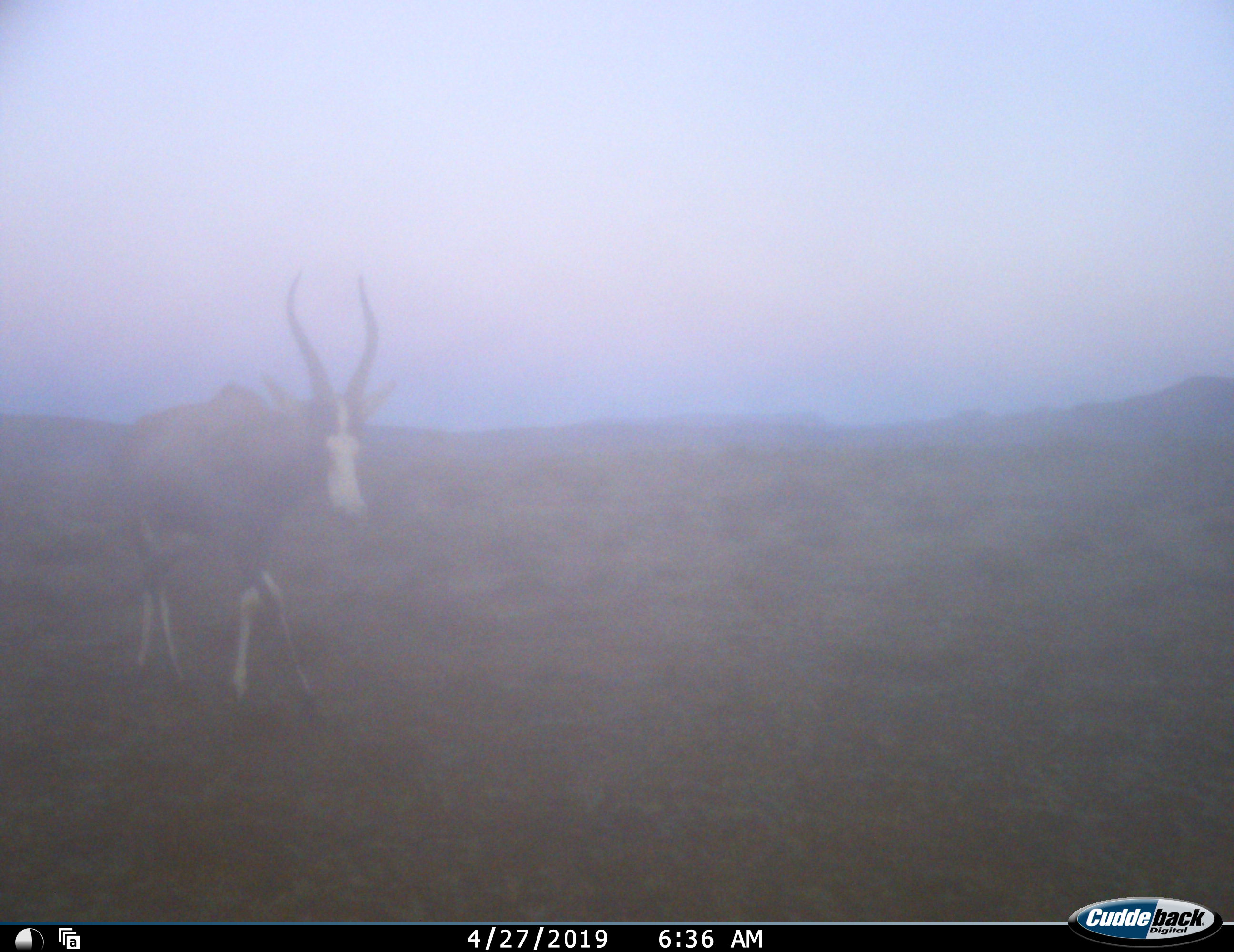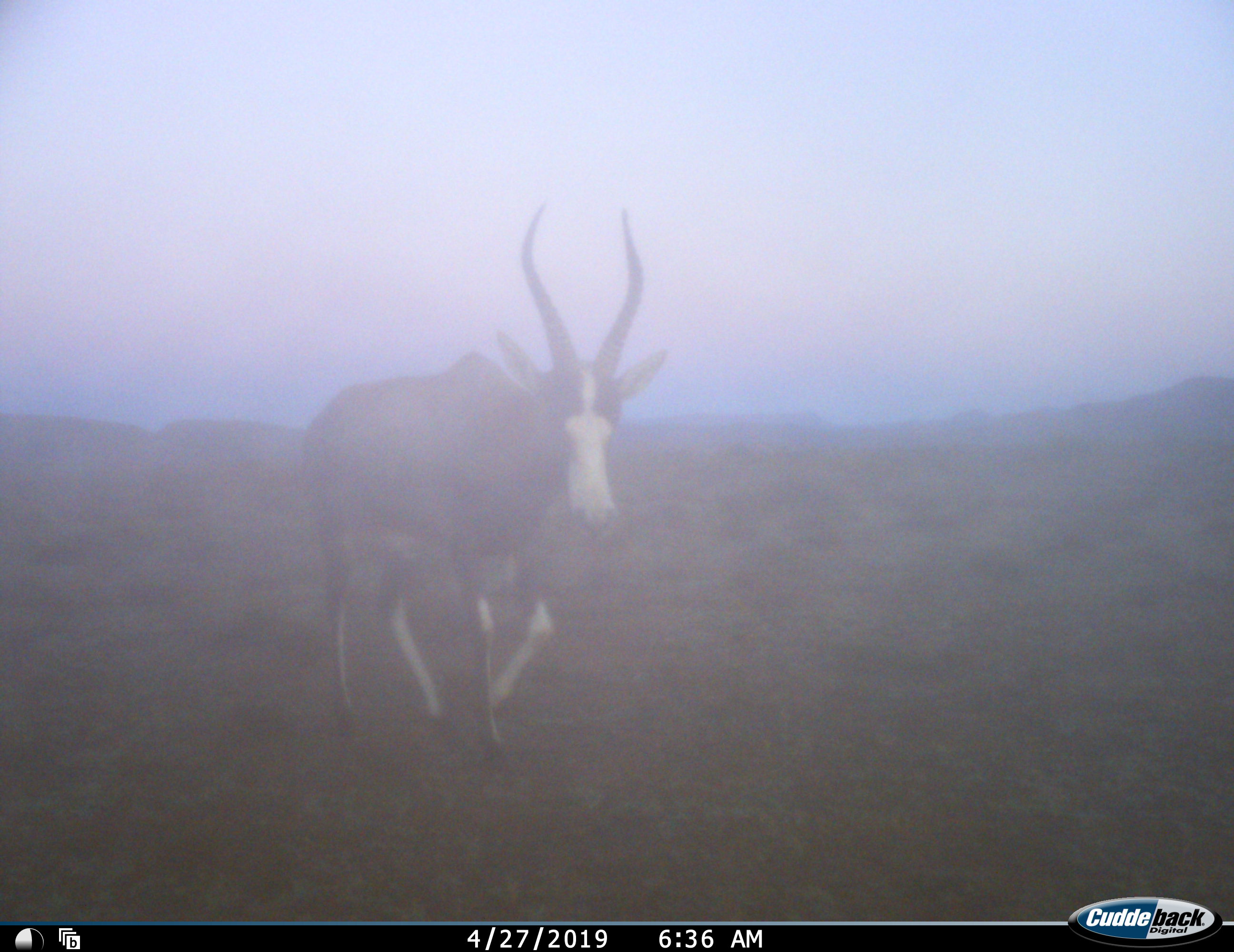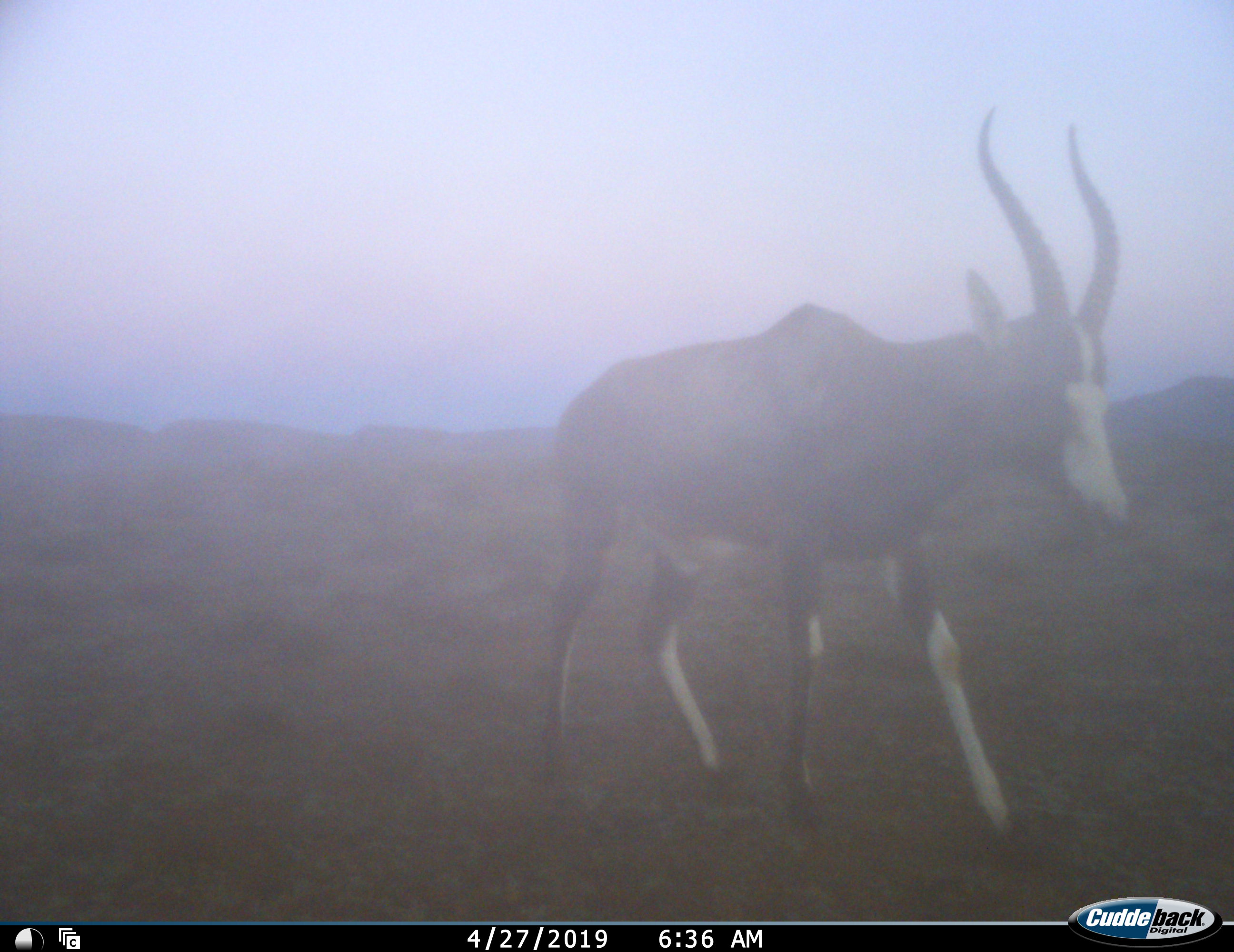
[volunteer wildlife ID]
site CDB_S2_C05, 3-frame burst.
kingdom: Animalia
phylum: Chordata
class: Mammalia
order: Artiodactyla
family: Bovidae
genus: Damaliscus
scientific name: Damaliscus pygargus phillipsi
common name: blesbok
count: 1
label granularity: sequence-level